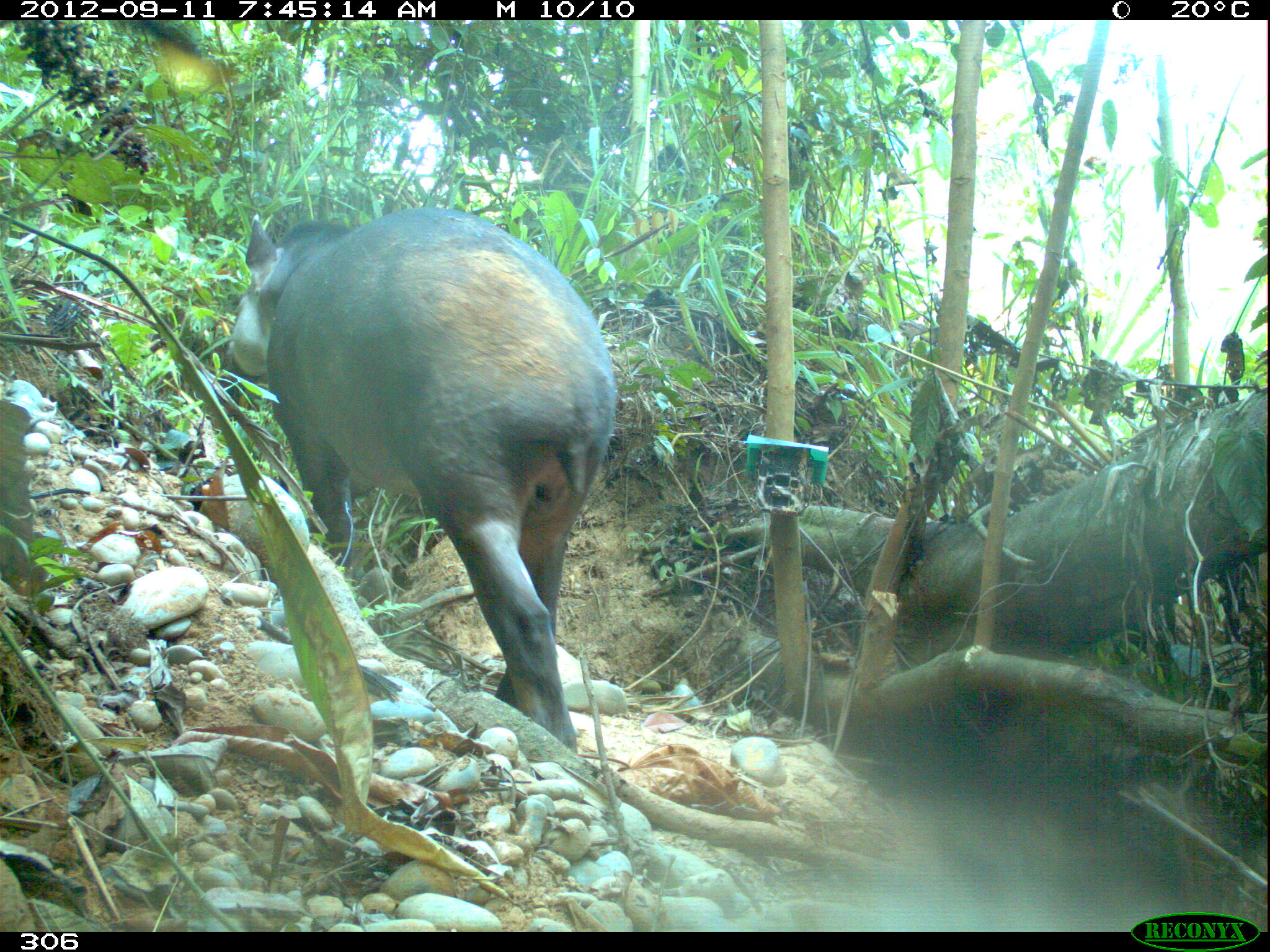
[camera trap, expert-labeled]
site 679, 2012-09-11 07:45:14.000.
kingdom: Animalia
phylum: Chordata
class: Mammalia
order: Perissodactyla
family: Tapiridae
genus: Tapirus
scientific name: Tapirus terrestris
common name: south american tapir